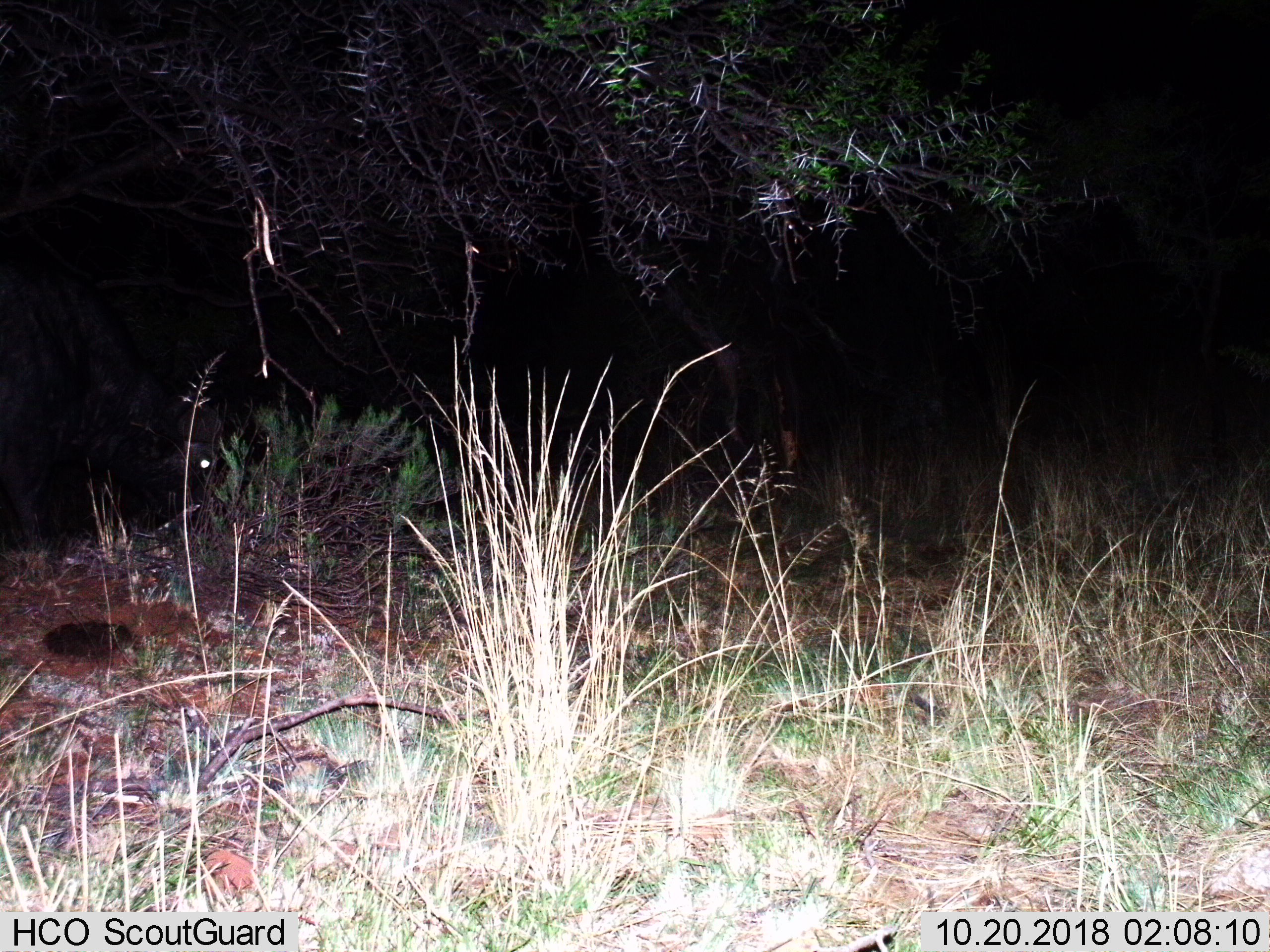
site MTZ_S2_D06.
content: unidentified animal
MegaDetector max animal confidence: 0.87